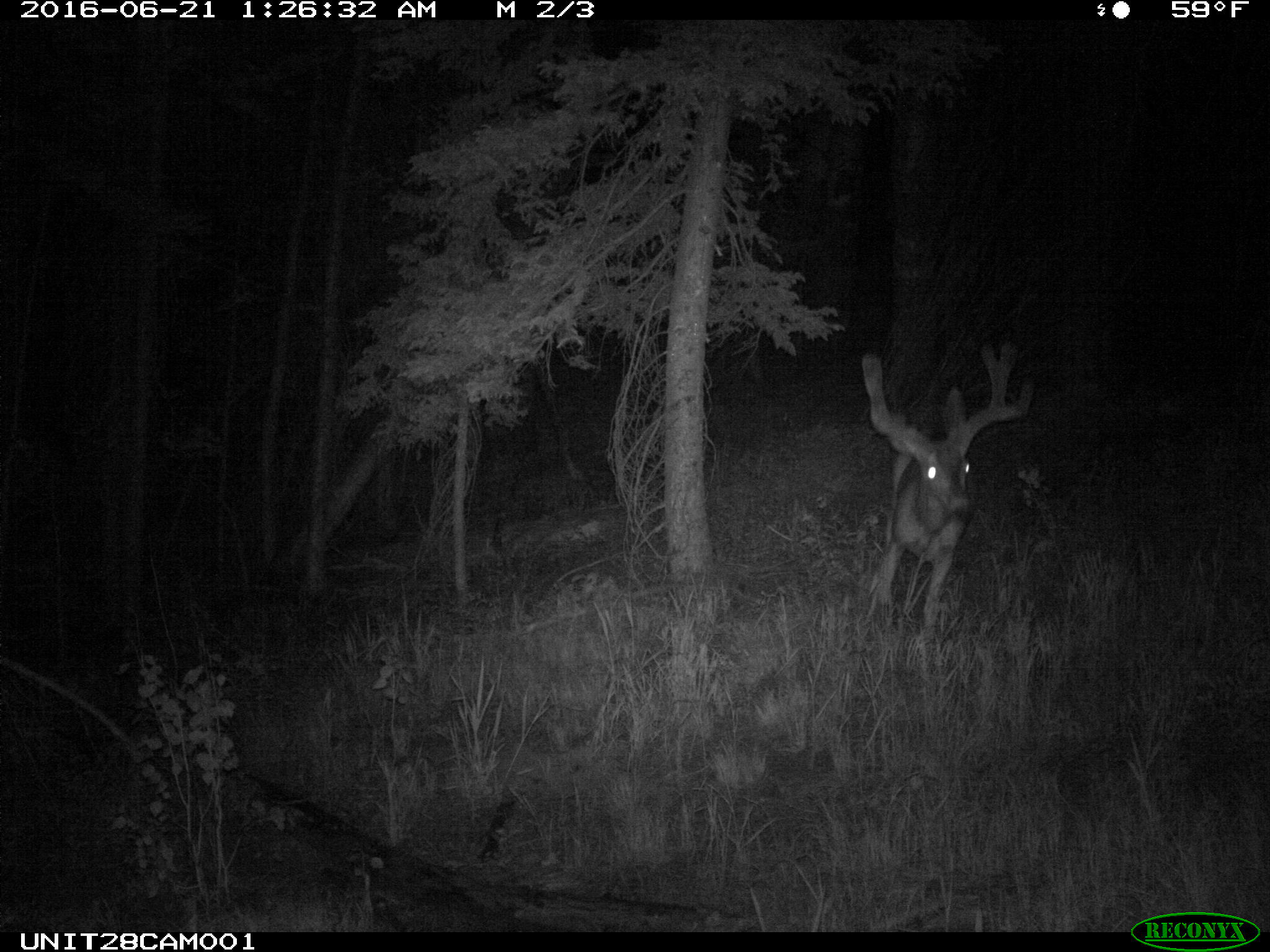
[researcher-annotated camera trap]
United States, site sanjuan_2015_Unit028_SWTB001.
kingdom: Animalia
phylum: Chordata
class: Mammalia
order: Artiodactyla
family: Cervidae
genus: Odocoileus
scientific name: Odocoileus hemionus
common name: mule deer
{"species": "Odocoileus hemionus (mule deer)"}